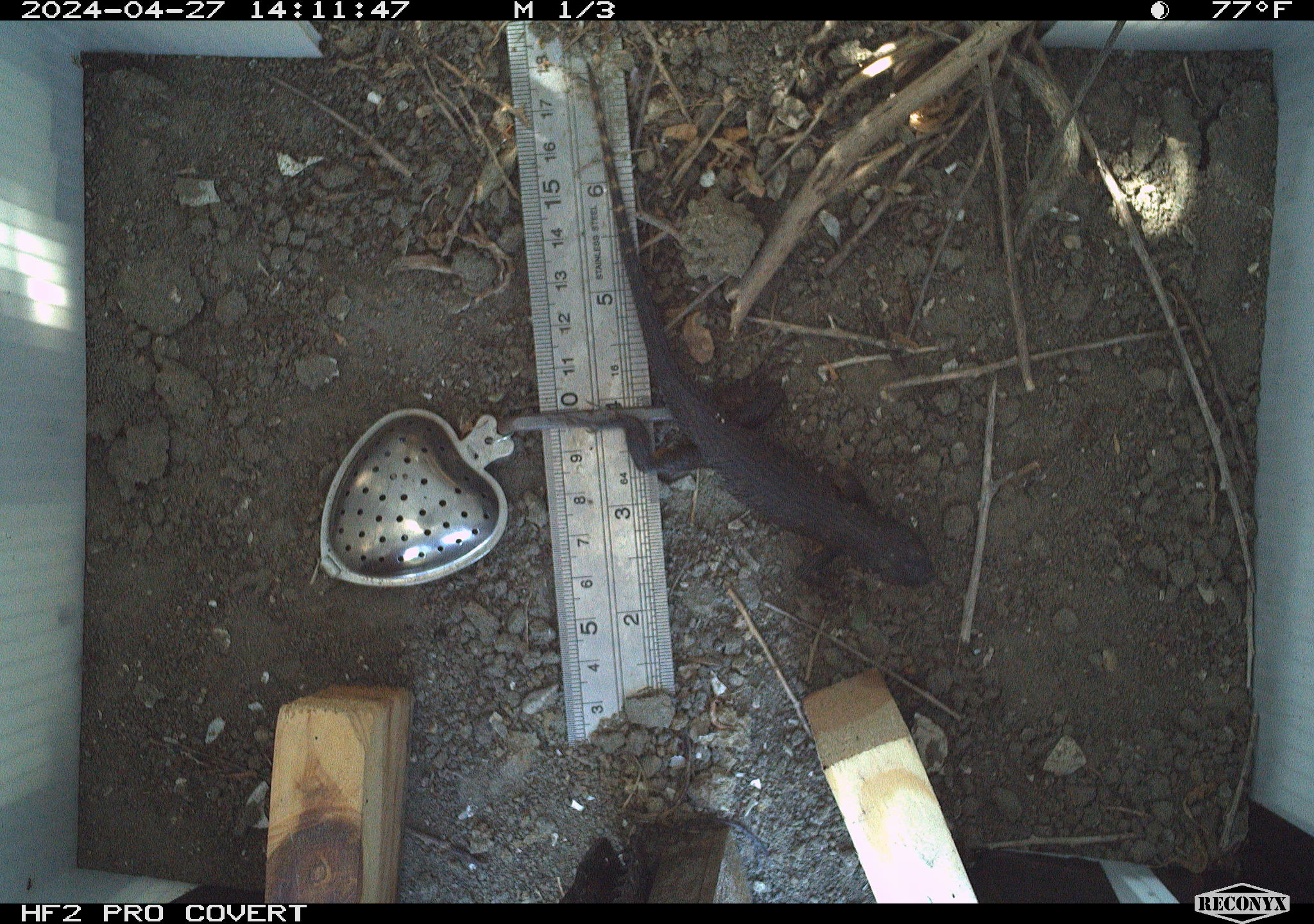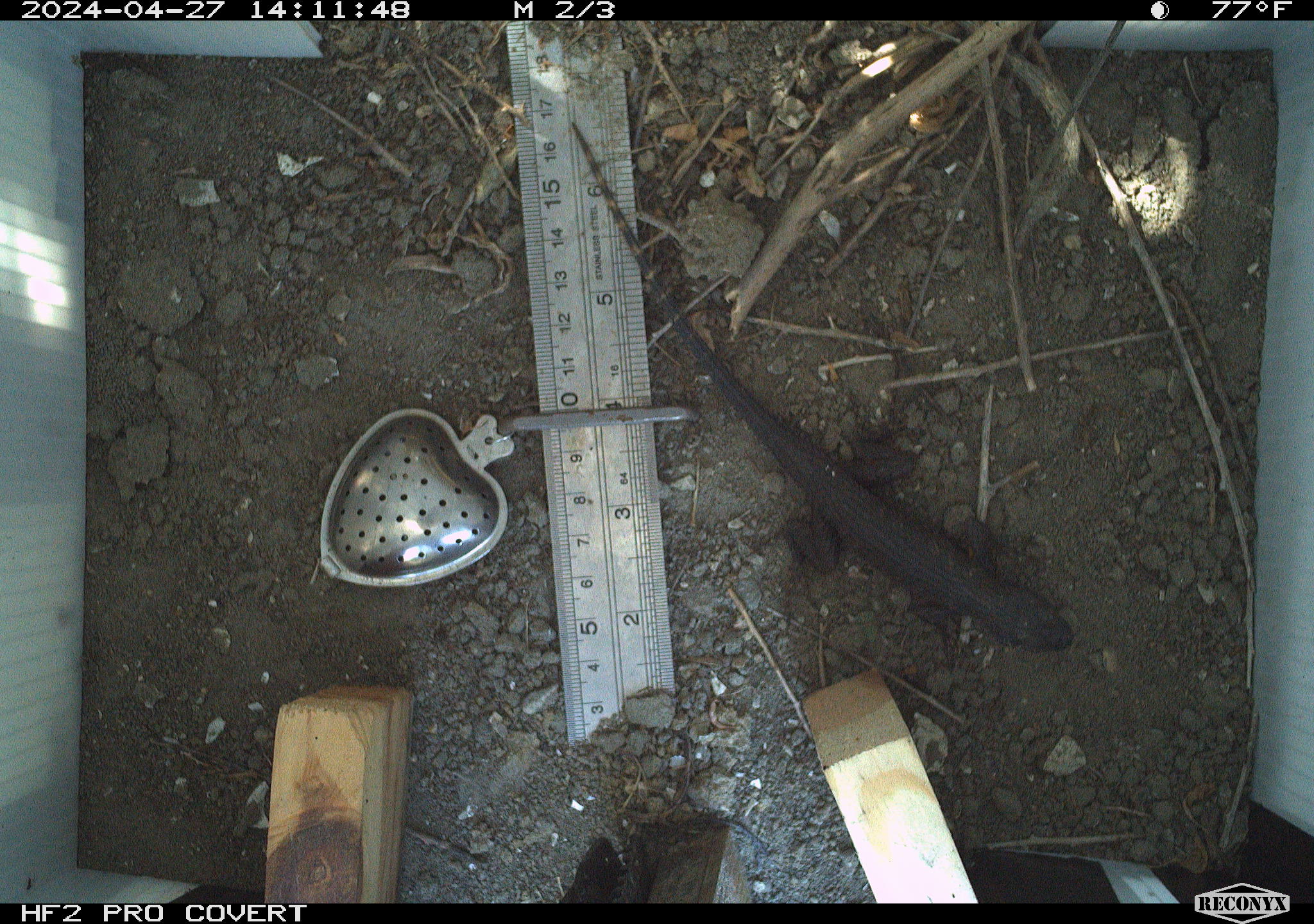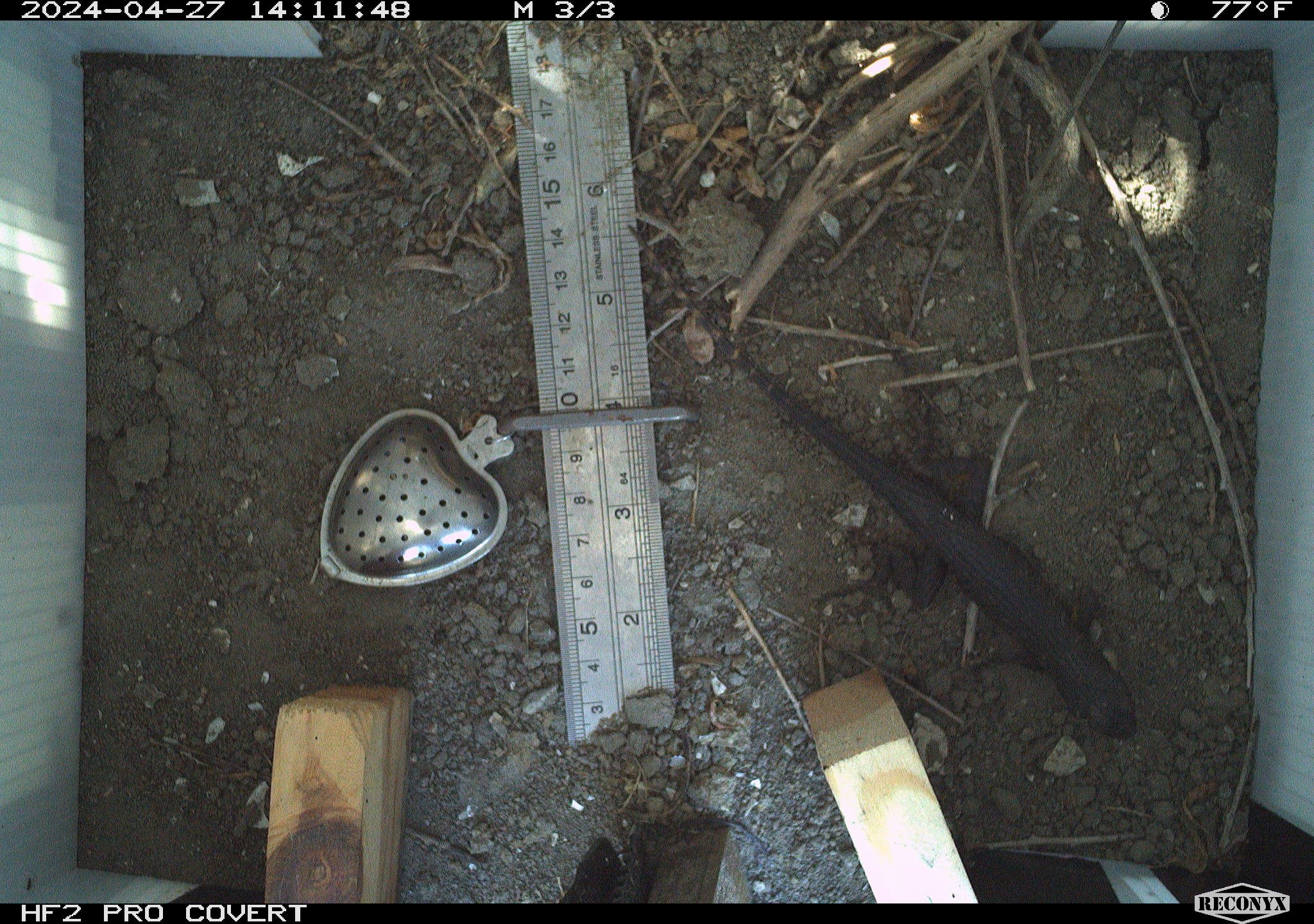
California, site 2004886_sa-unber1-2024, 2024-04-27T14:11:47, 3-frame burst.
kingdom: Animalia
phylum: Chordata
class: Reptilia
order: Squamata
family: Phrynosomatidae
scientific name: Phrynosomatidae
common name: phrynosomatid lizards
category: phrynosomatidae family